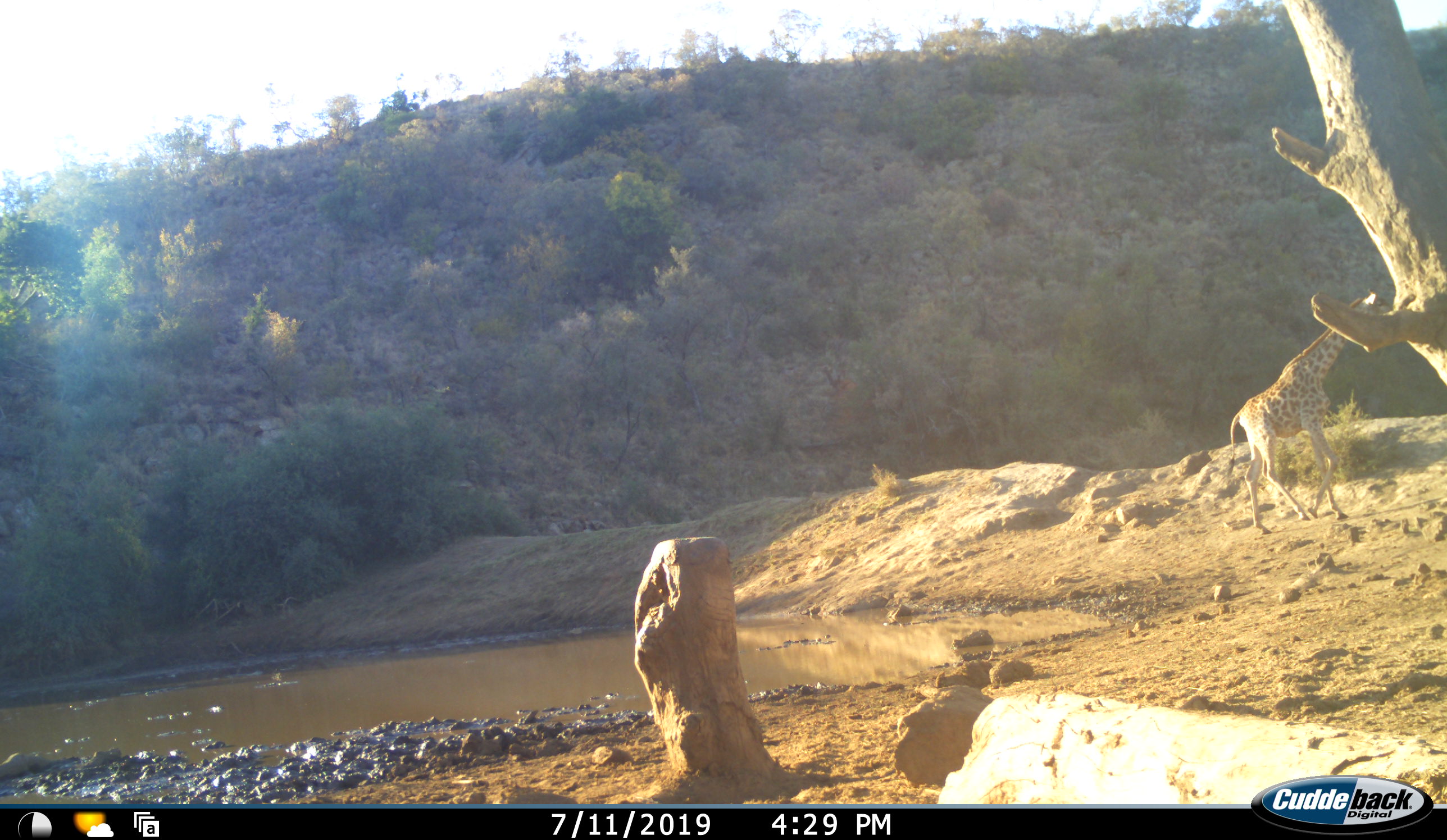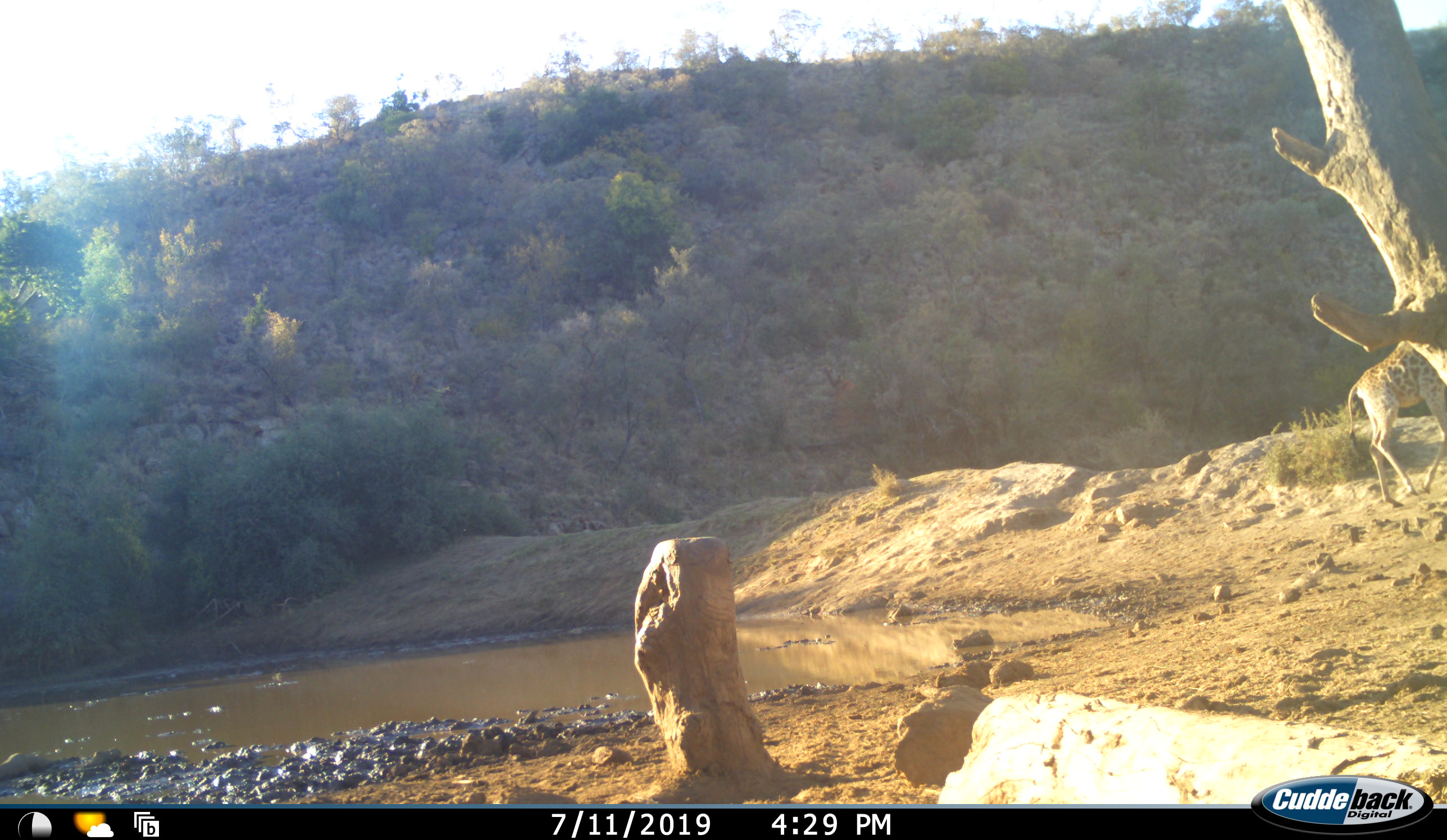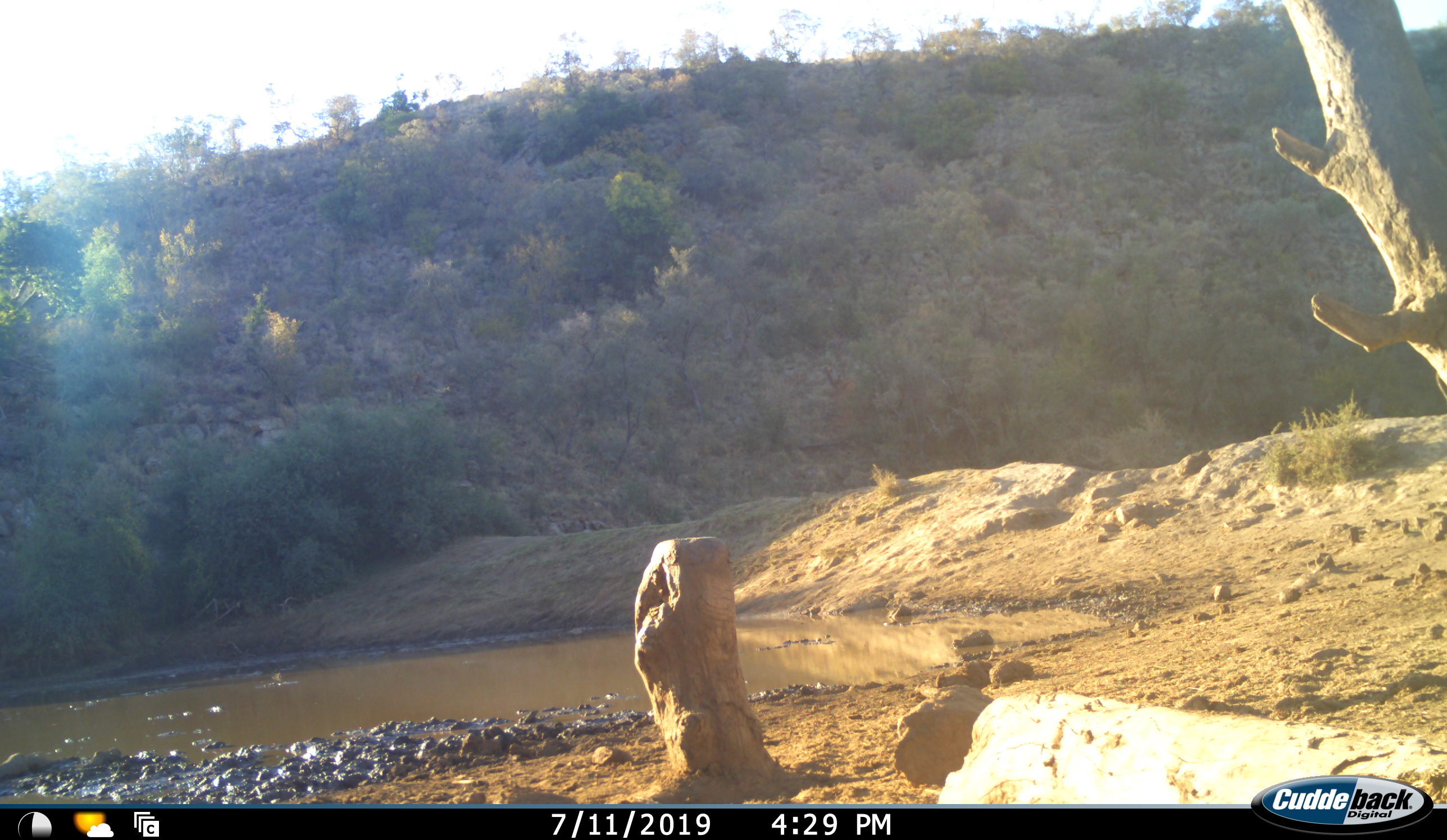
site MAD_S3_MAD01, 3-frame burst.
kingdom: Animalia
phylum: Chordata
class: Mammalia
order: Artiodactyla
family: Giraffidae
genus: Giraffa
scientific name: Giraffa camelopardalis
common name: giraffe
Giraffe (Giraffa camelopardalis), count 1. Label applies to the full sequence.